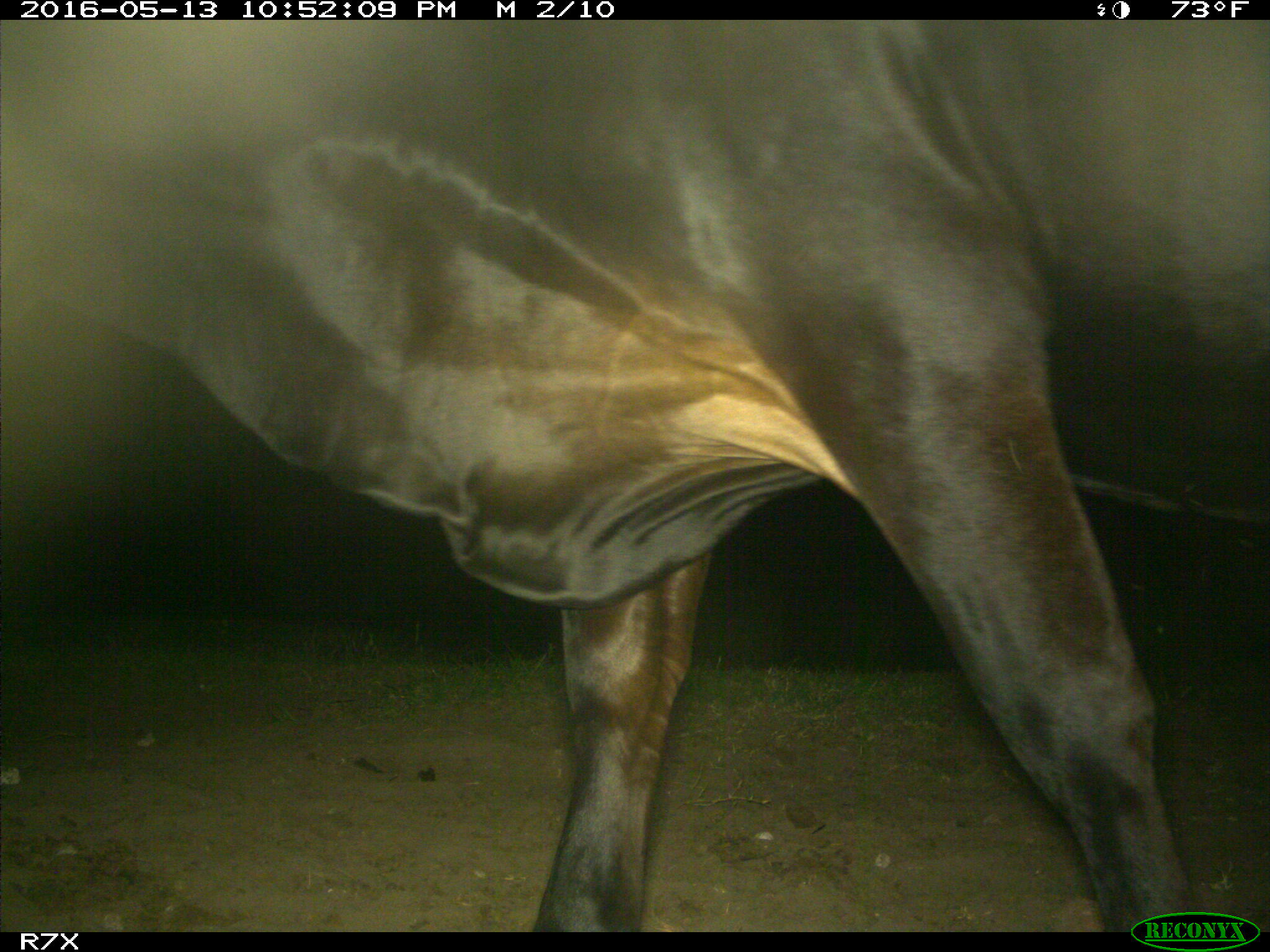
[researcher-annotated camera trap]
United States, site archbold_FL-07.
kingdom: Animalia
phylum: Chordata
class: Mammalia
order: Artiodactyla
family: Bovidae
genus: Bos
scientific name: Bos taurus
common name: domestic cow